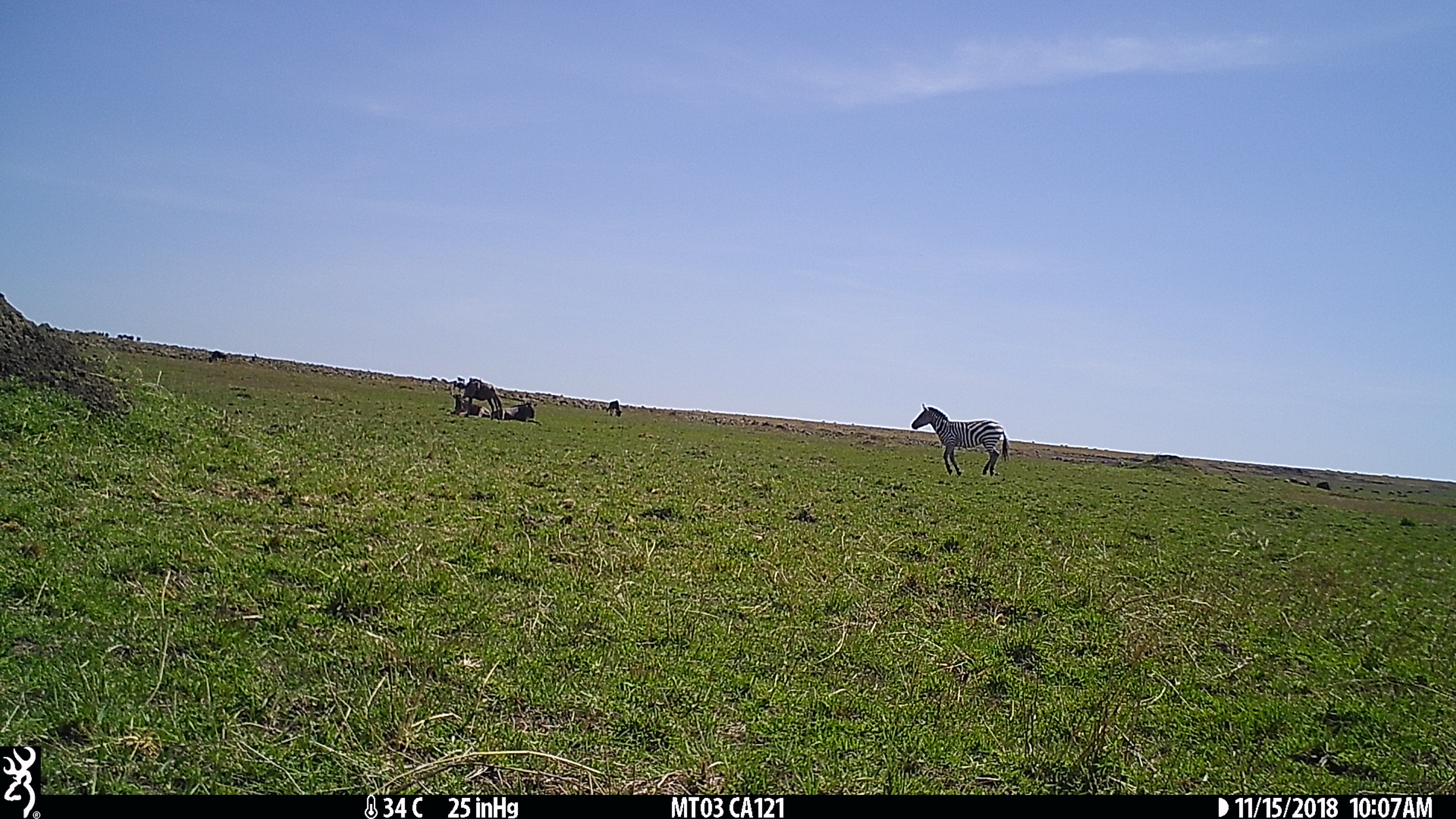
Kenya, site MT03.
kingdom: Animalia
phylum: Chordata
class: Mammalia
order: Artiodactyla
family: Bovidae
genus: Connochaetes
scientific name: Connochaetes taurinus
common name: blue wildebeest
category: wildebeest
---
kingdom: Animalia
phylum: Chordata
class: Mammalia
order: Perissodactyla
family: Equidae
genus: Equus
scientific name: Equus quagga burchellii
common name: burchell's zebra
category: zebra